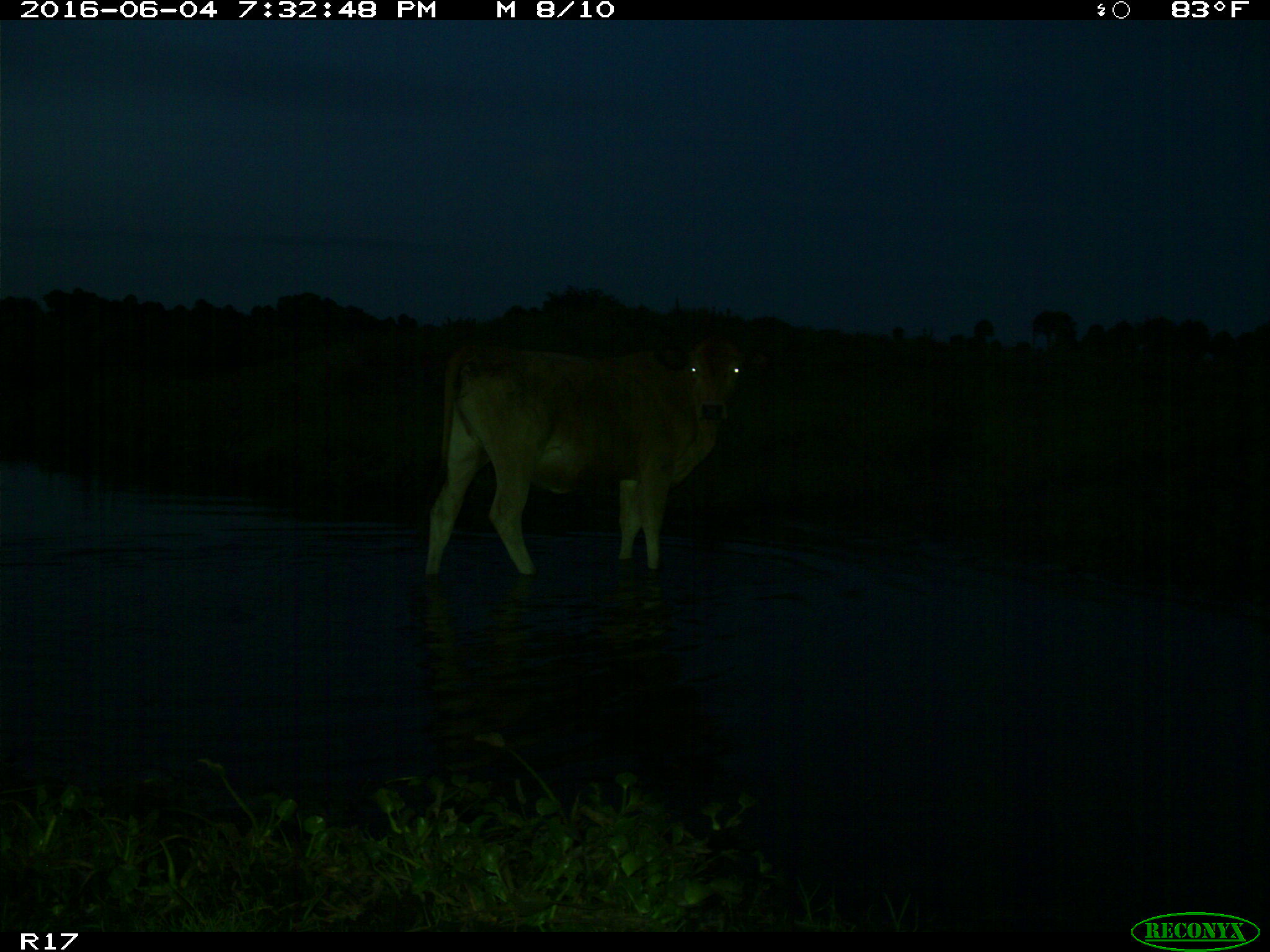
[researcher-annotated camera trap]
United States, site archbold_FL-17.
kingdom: Animalia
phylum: Chordata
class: Mammalia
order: Artiodactyla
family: Bovidae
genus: Bos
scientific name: Bos taurus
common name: domestic cow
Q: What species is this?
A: Bos taurus (domestic cow).